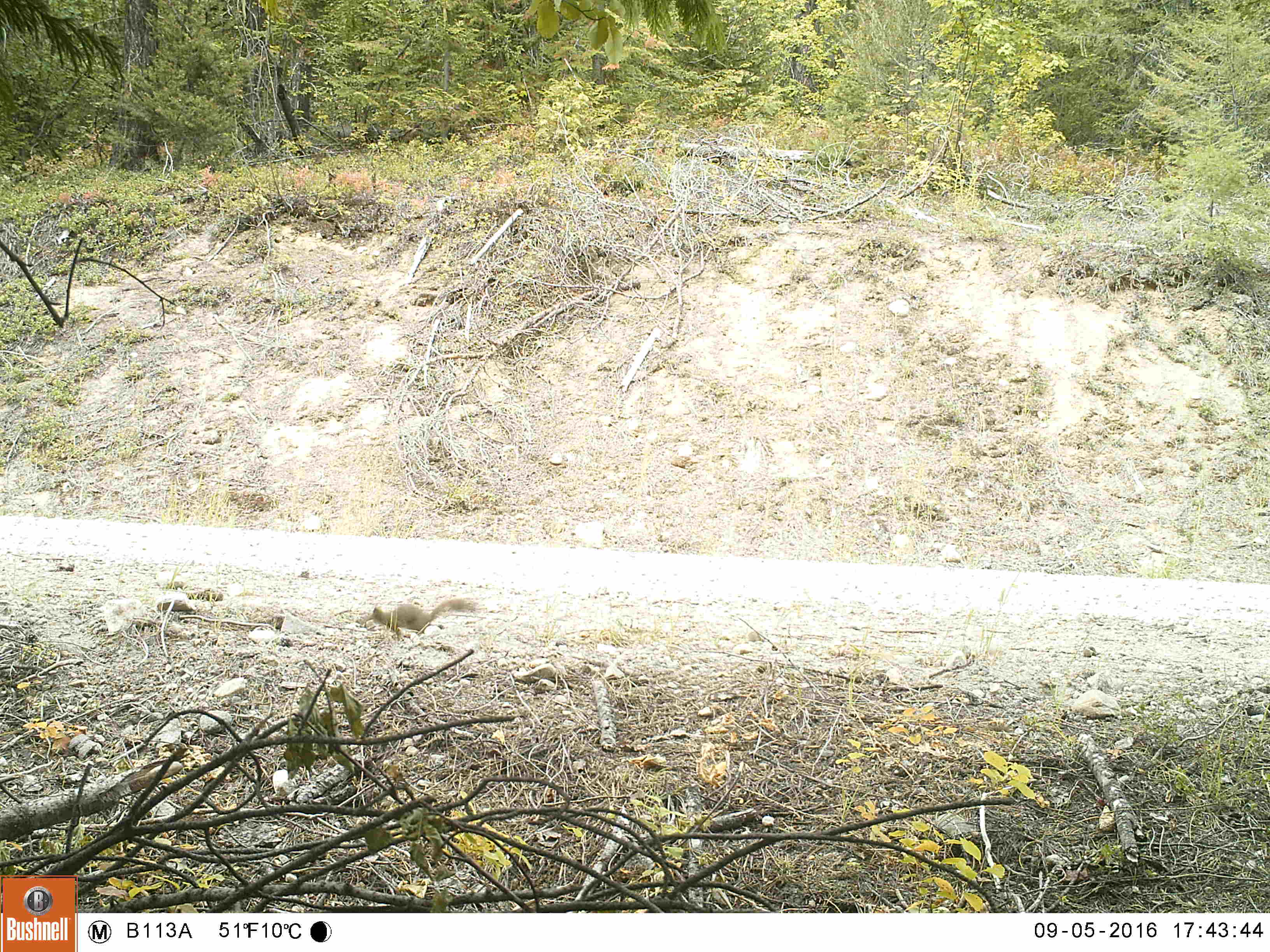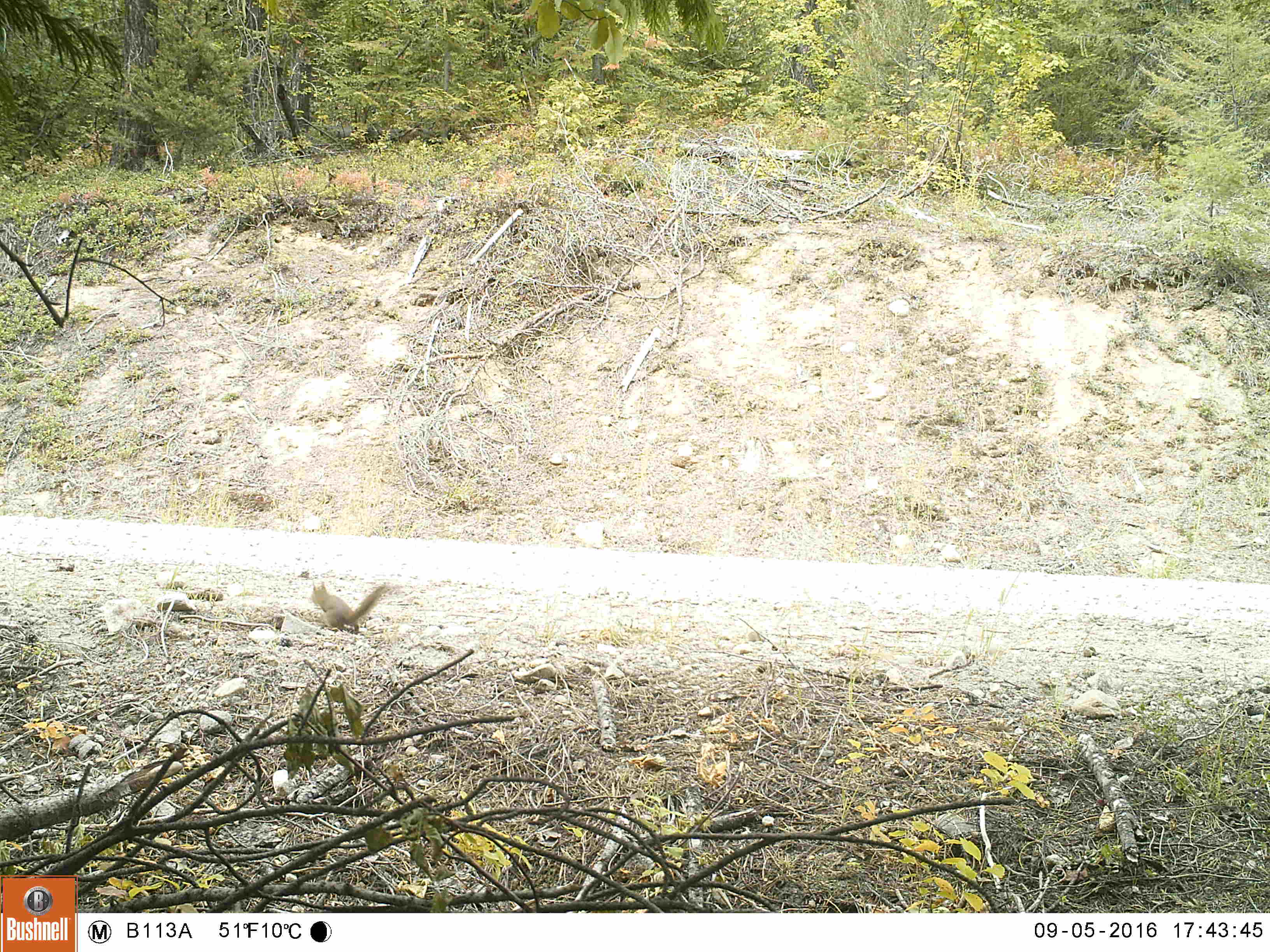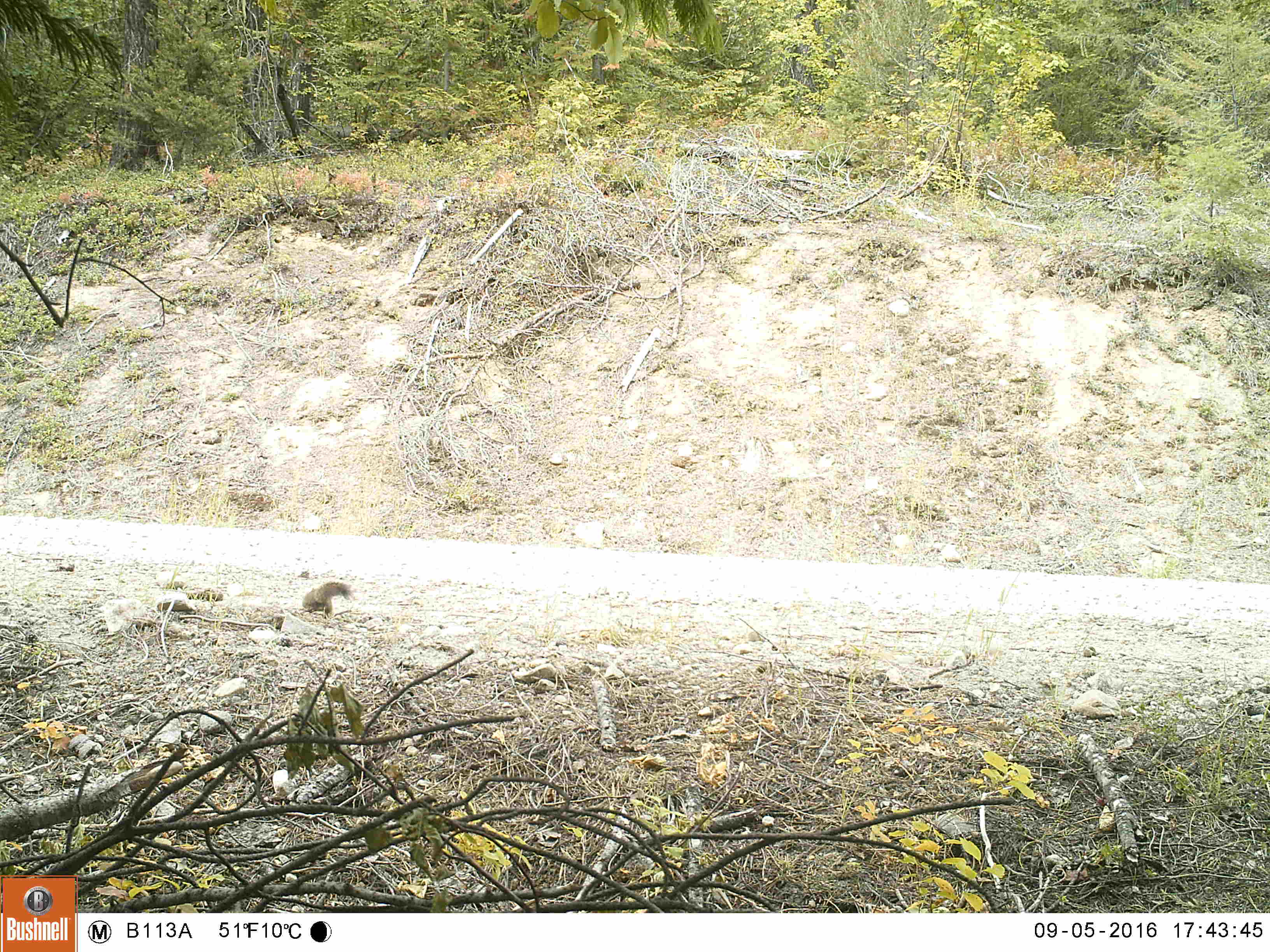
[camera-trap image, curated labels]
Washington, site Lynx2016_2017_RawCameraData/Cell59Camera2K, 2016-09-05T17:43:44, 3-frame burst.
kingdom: Animalia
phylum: Chordata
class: Mammalia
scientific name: Mammalia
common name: small mammal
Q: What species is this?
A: Small mammal (Mammalia).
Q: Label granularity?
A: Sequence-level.